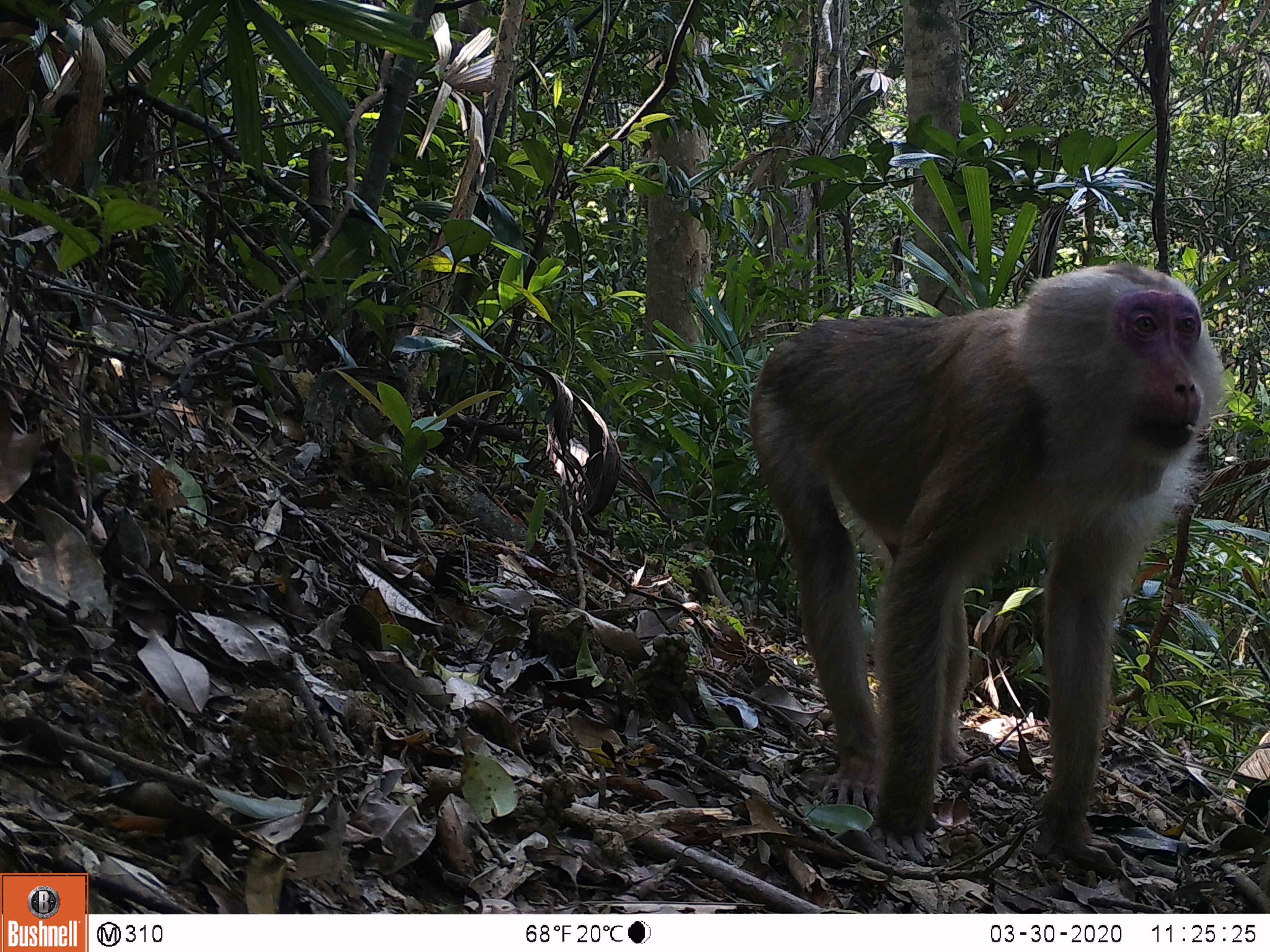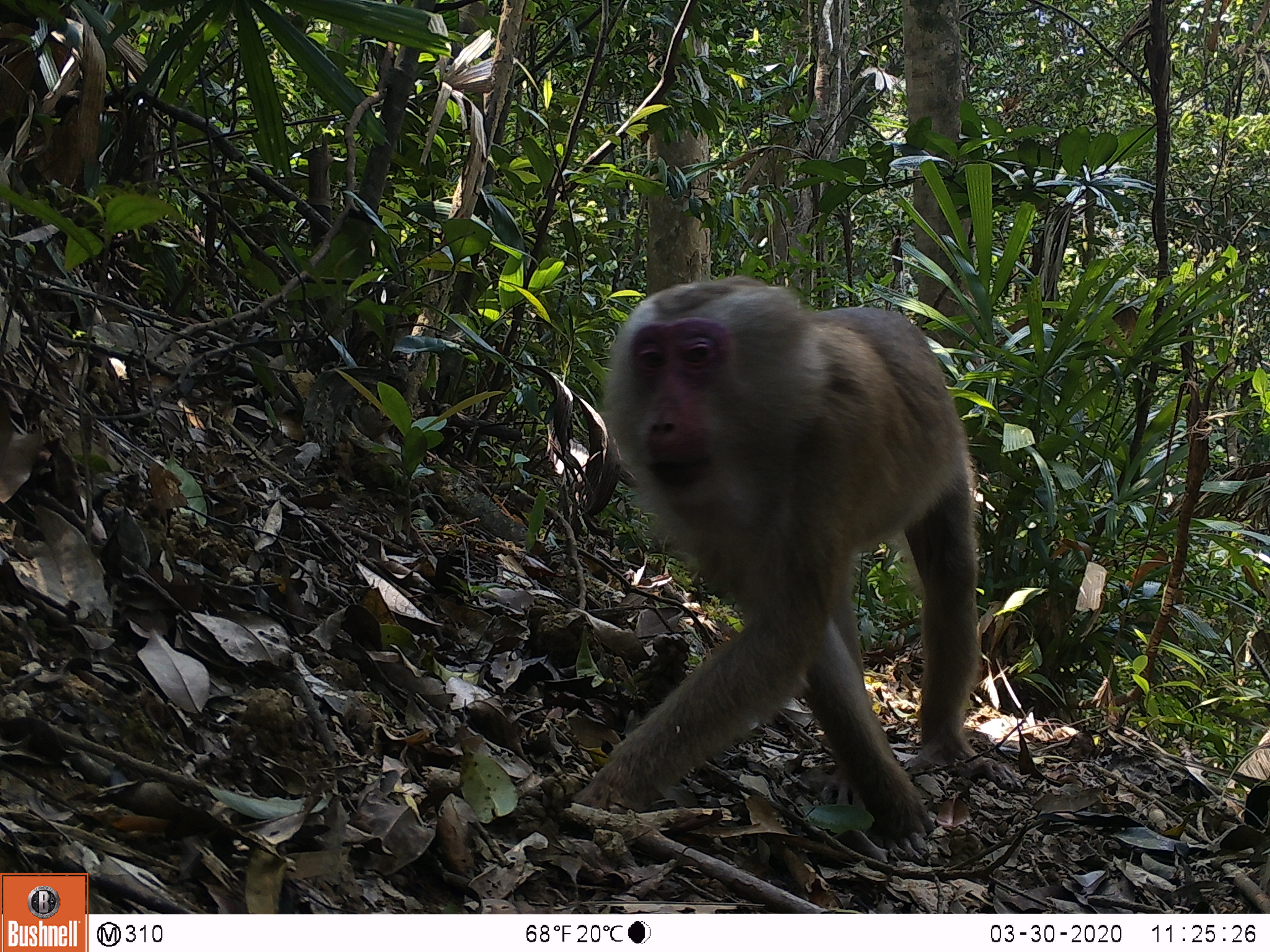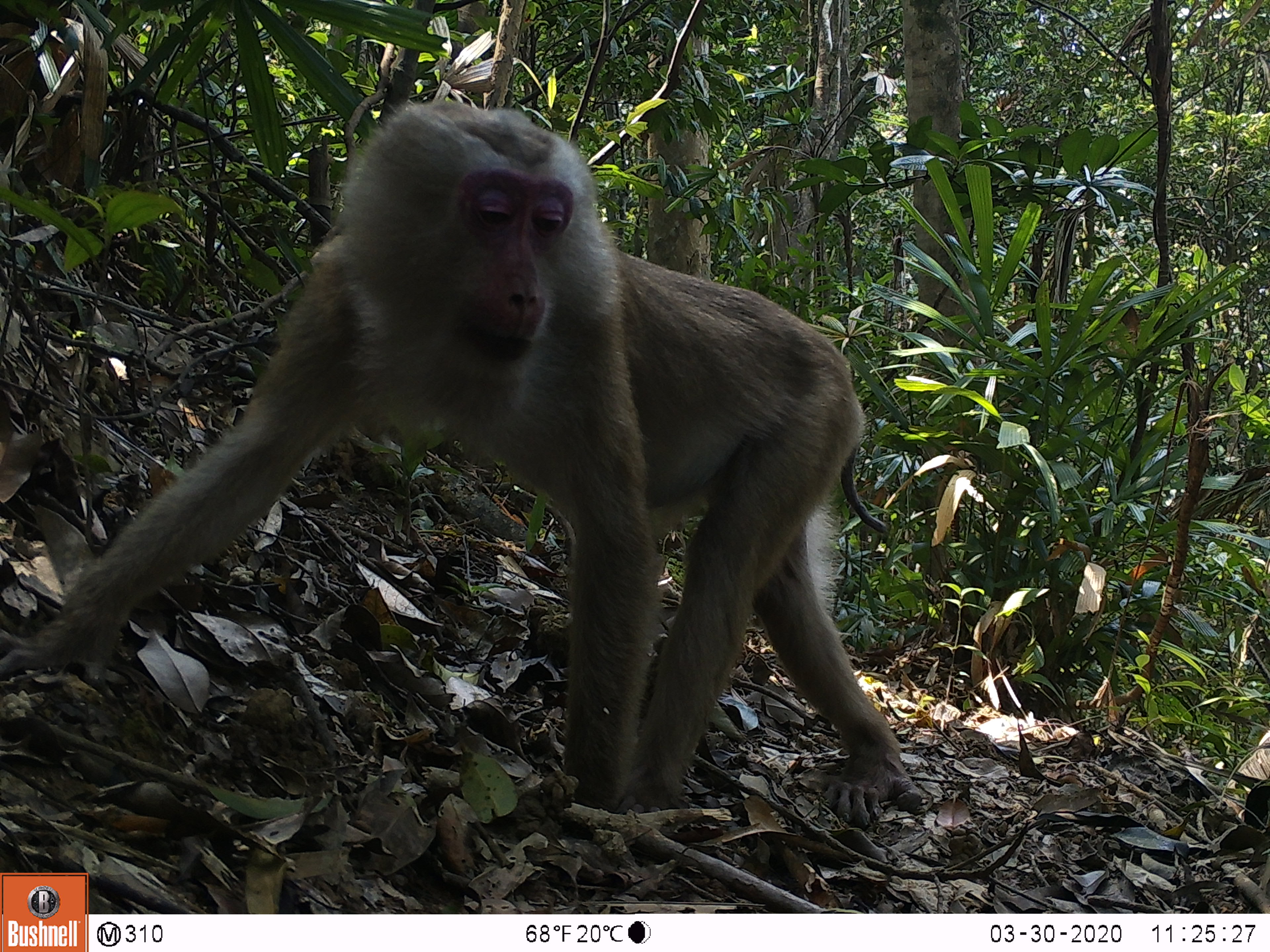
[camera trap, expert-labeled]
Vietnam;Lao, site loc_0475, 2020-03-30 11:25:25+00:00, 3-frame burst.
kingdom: Animalia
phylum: Chordata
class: Mammalia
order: Primates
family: Cercopithecidae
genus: Macaca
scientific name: Macaca nemestrina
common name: pig-tailed macaque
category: pig tailed macaque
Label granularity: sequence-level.